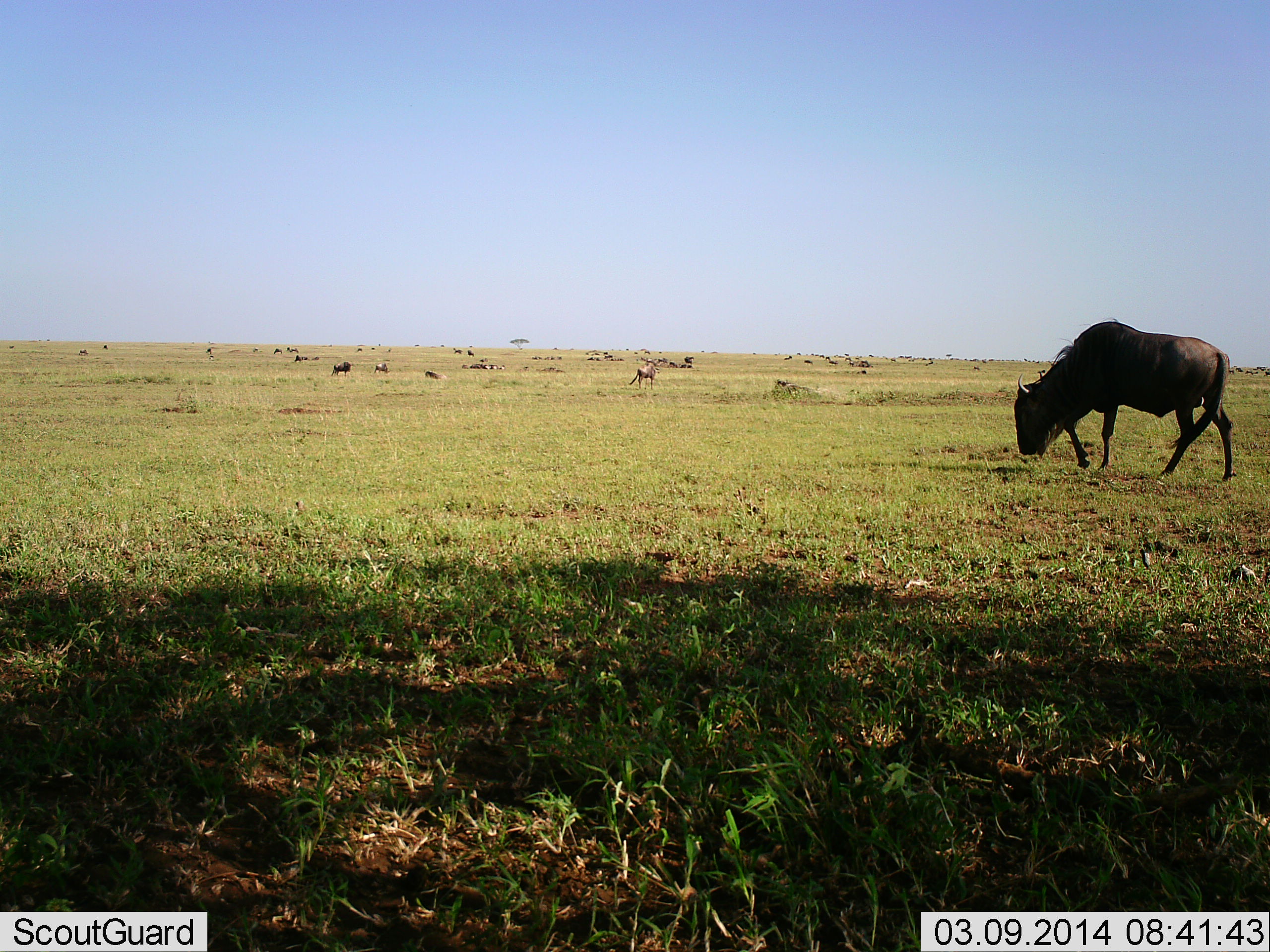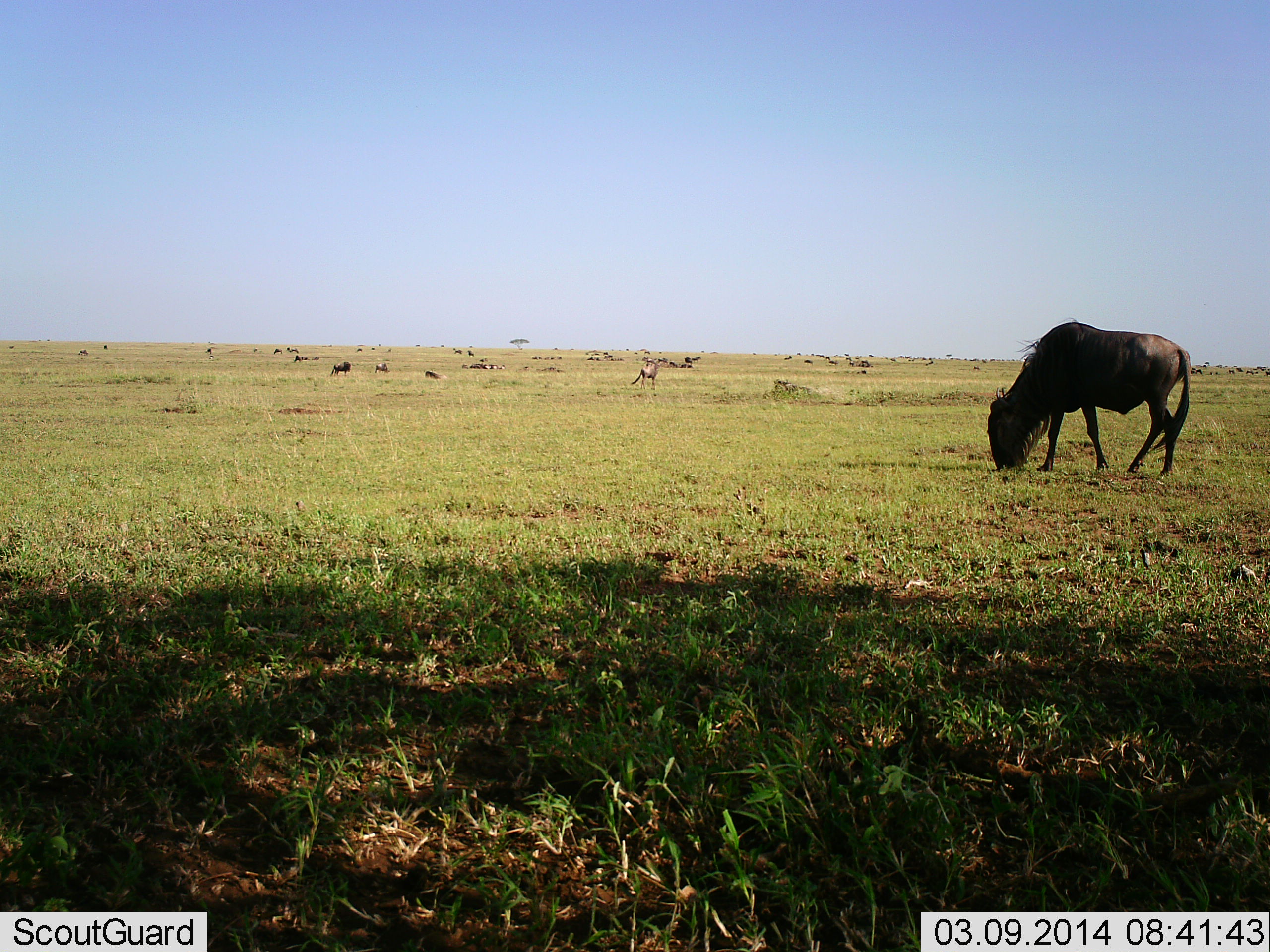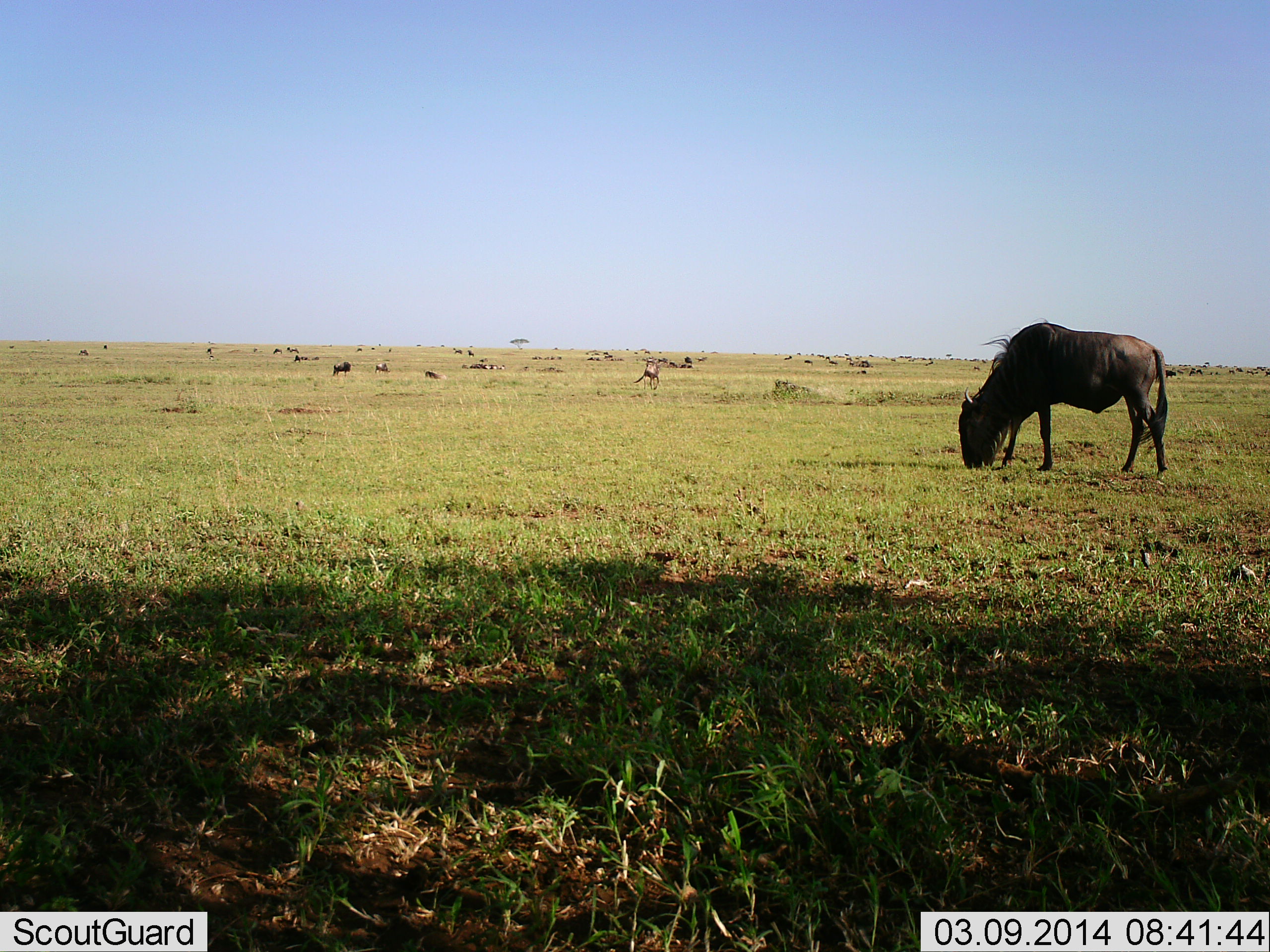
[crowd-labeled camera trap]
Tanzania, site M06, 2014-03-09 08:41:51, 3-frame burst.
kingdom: Animalia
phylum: Chordata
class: Mammalia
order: Artiodactyla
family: Bovidae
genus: Connochaetes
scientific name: Connochaetes taurinus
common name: blue wildebeest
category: wildebeest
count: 11-50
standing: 30%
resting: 30%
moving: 50%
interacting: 0%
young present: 0%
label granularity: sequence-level